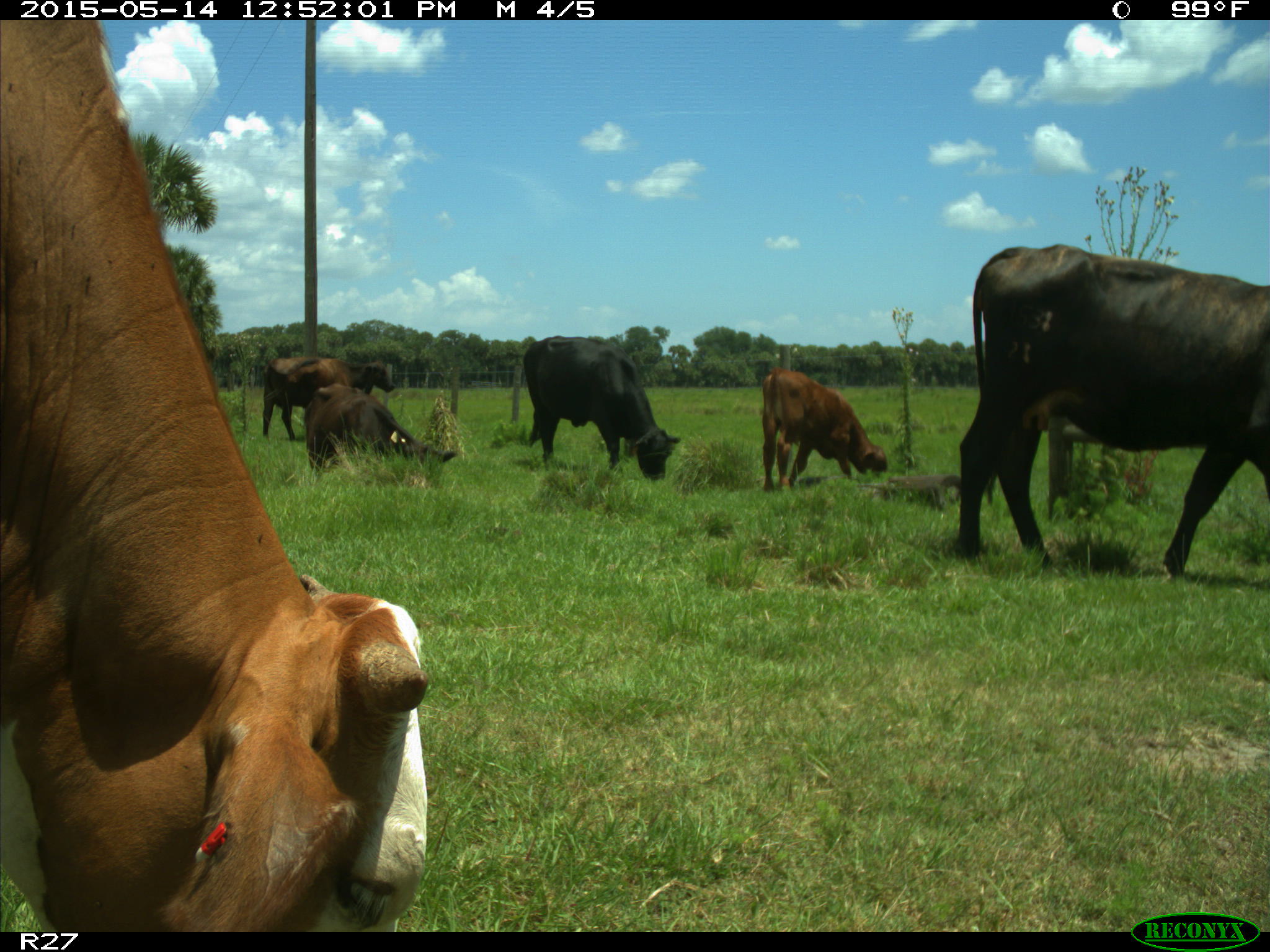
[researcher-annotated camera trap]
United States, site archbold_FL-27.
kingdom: Animalia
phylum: Chordata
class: Mammalia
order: Artiodactyla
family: Bovidae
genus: Bos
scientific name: Bos taurus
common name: domestic cow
Bos taurus (domestic cow).